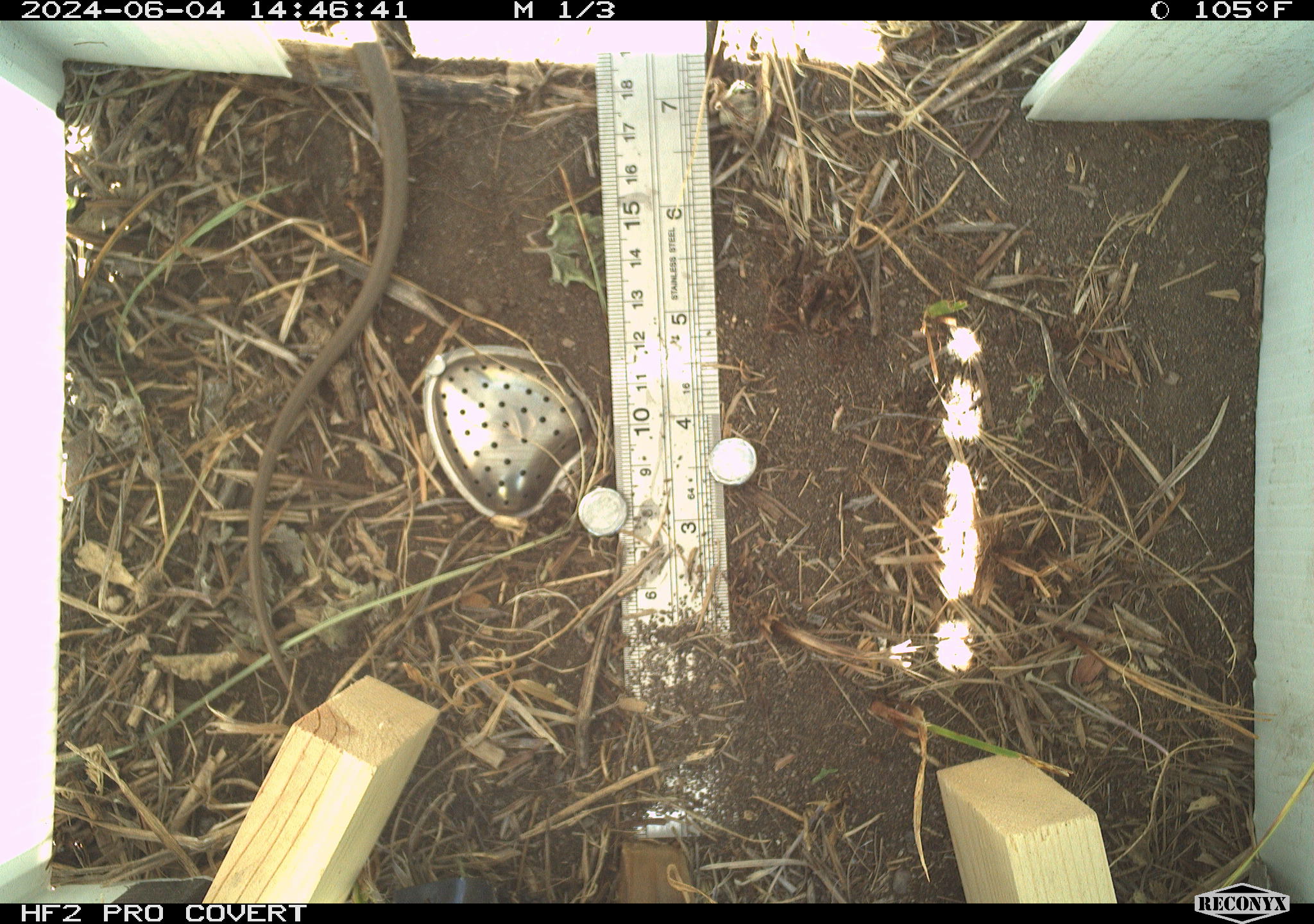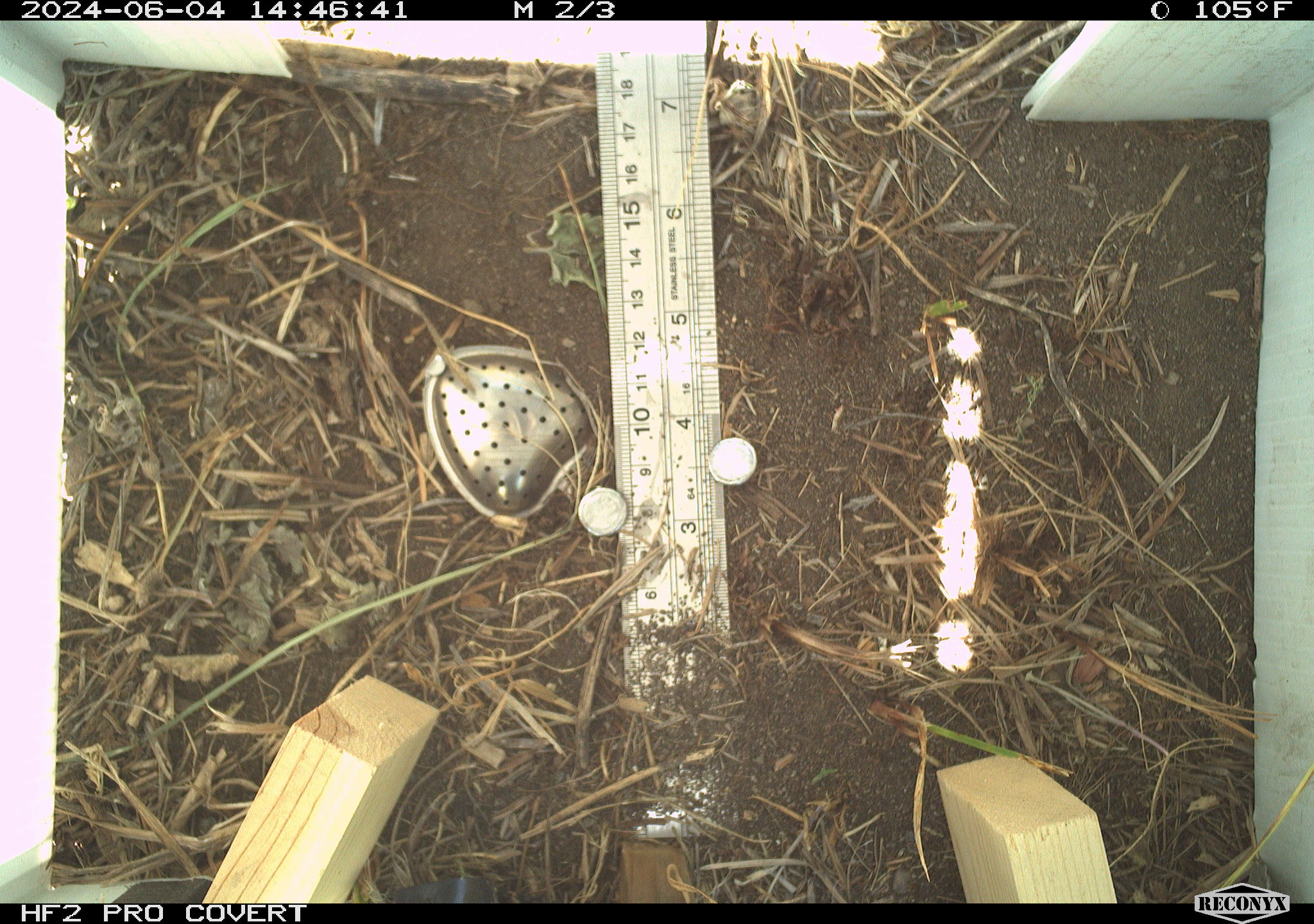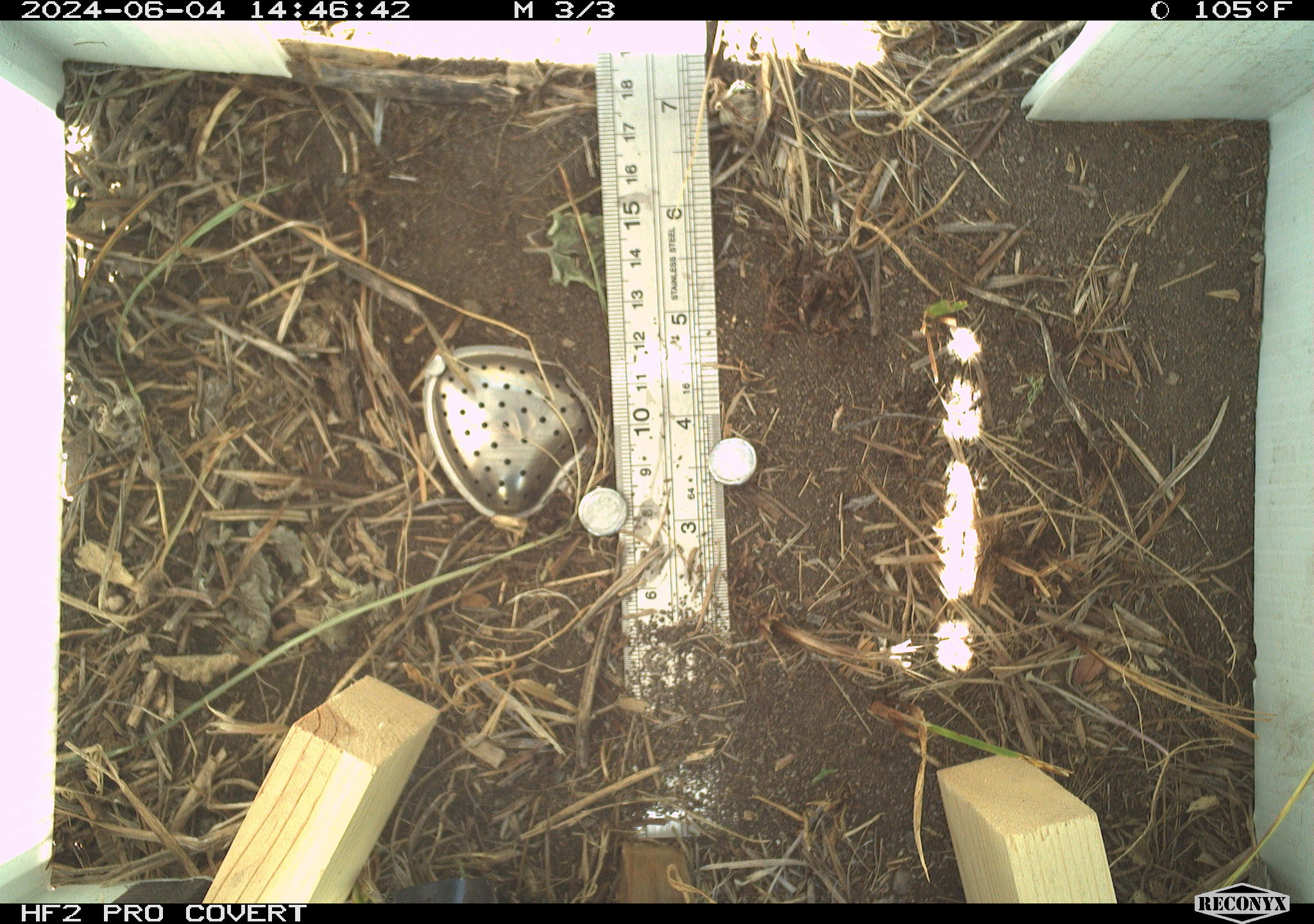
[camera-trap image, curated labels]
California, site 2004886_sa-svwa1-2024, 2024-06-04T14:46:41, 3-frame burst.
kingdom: Animalia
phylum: Chordata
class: Reptilia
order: Squamata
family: Colubridae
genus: Coluber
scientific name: Coluber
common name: north american racers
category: coluber species